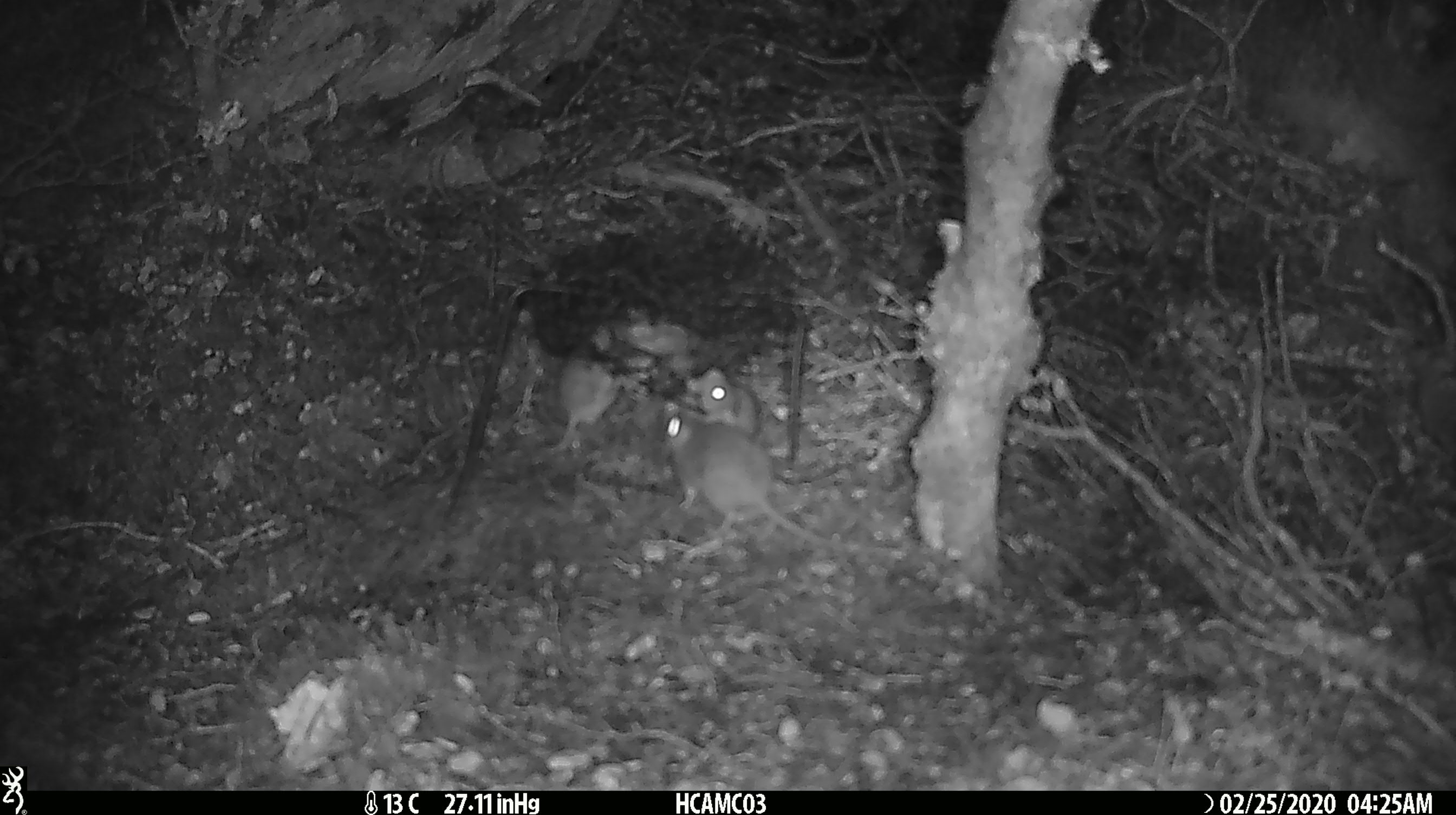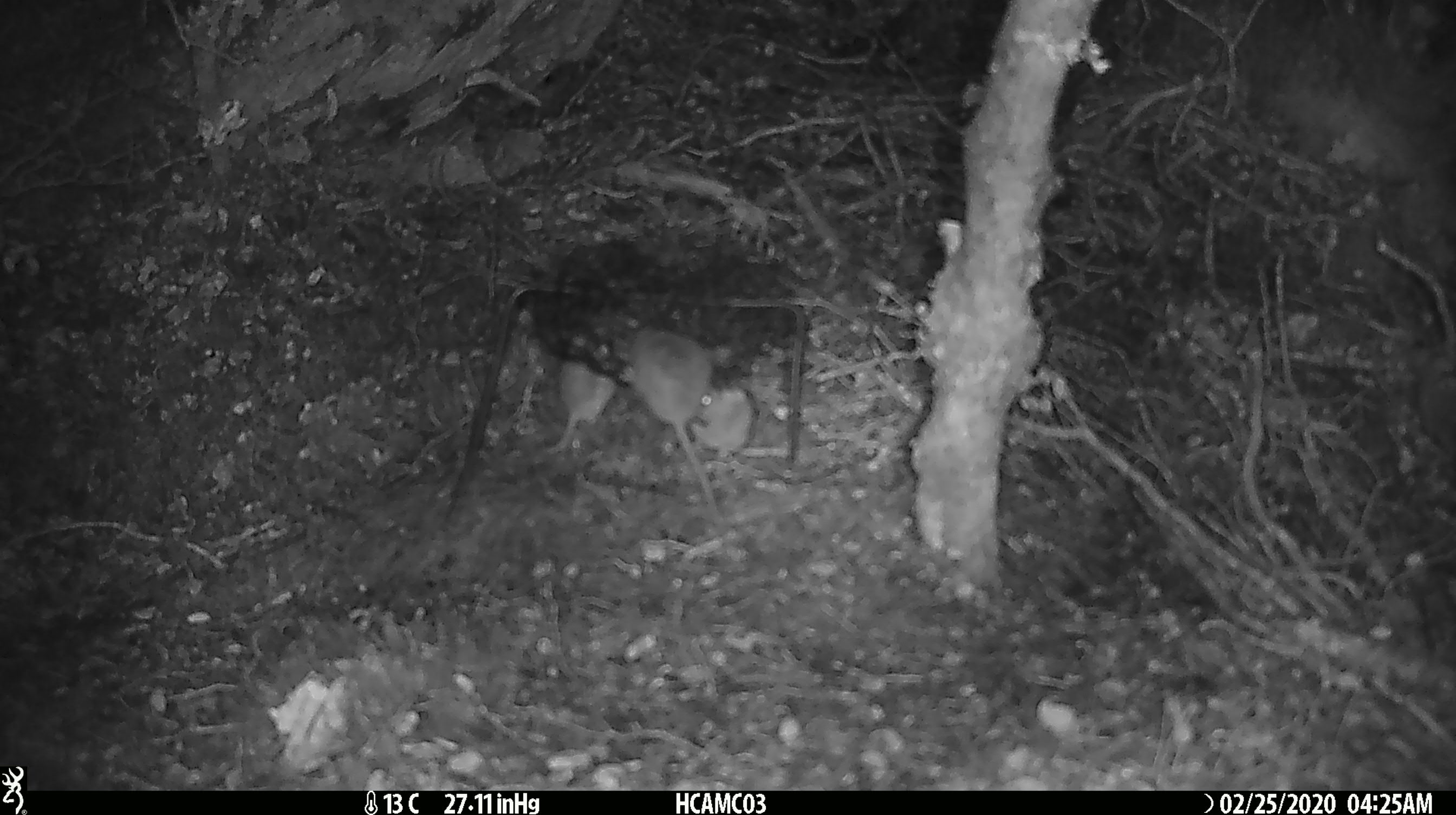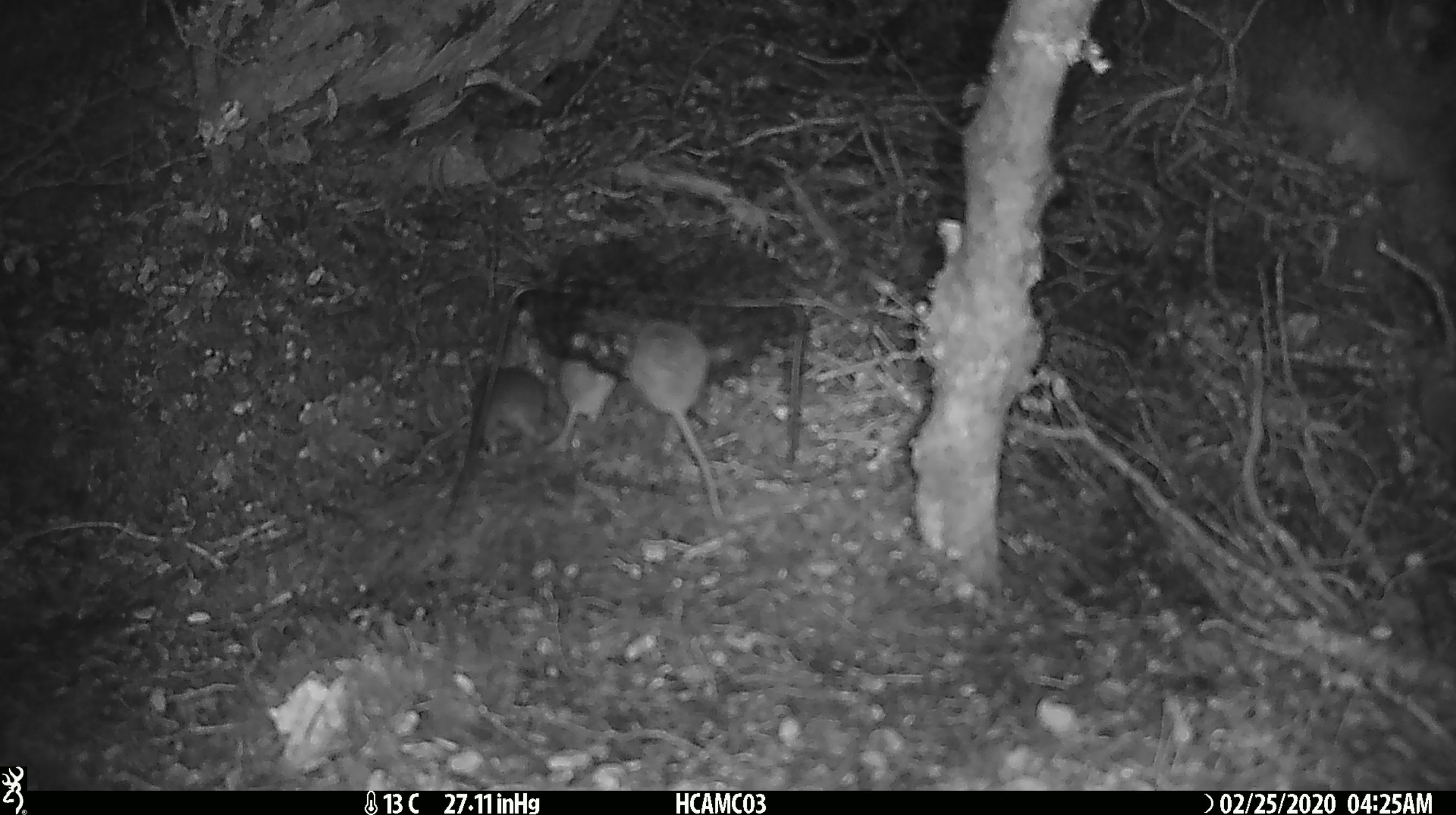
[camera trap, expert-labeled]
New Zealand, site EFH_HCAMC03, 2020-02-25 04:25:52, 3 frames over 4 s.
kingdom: Animalia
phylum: Chordata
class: Mammalia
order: Rodentia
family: Muridae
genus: Mus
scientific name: Mus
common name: mouse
Mouse (Mus).